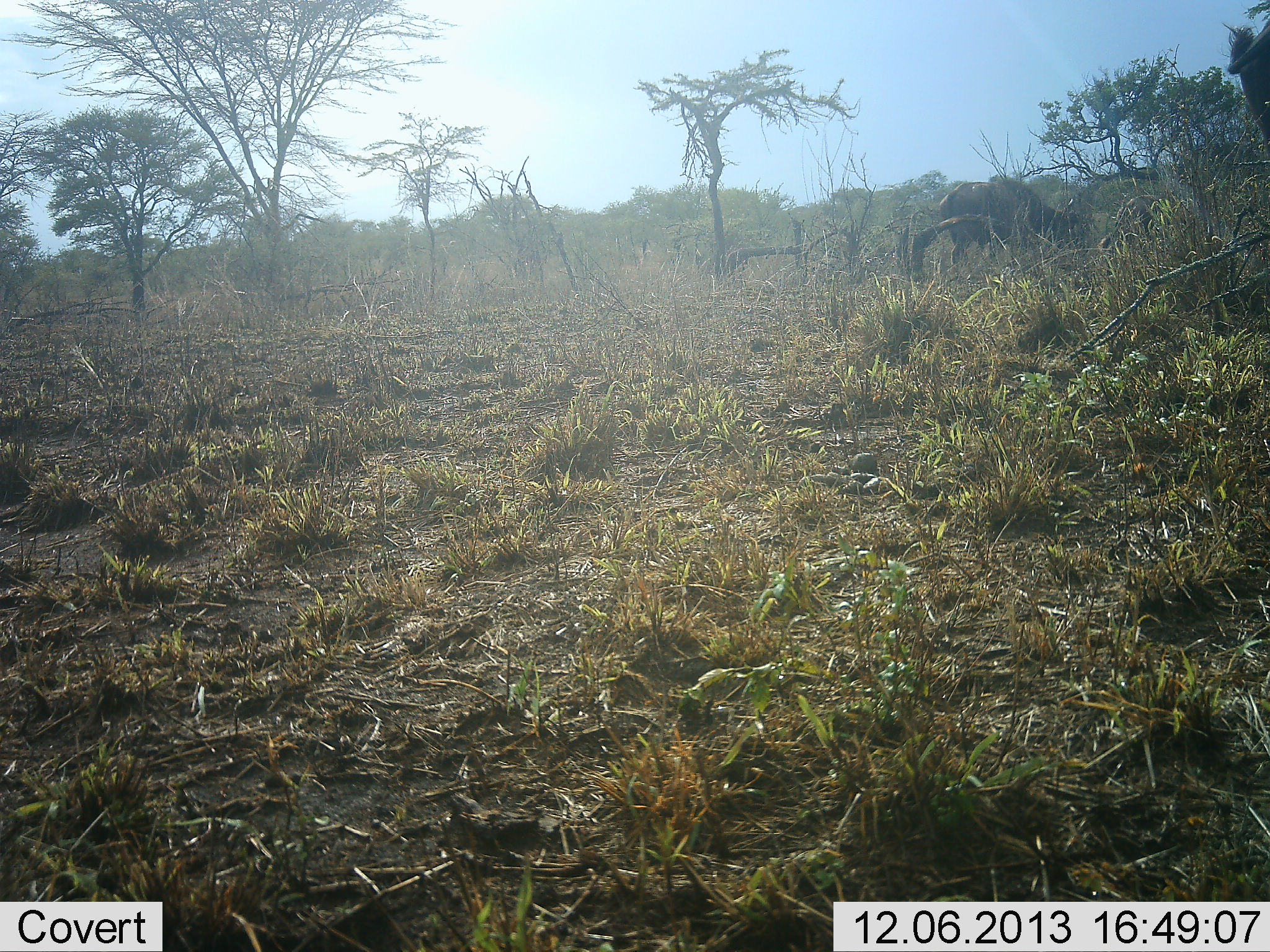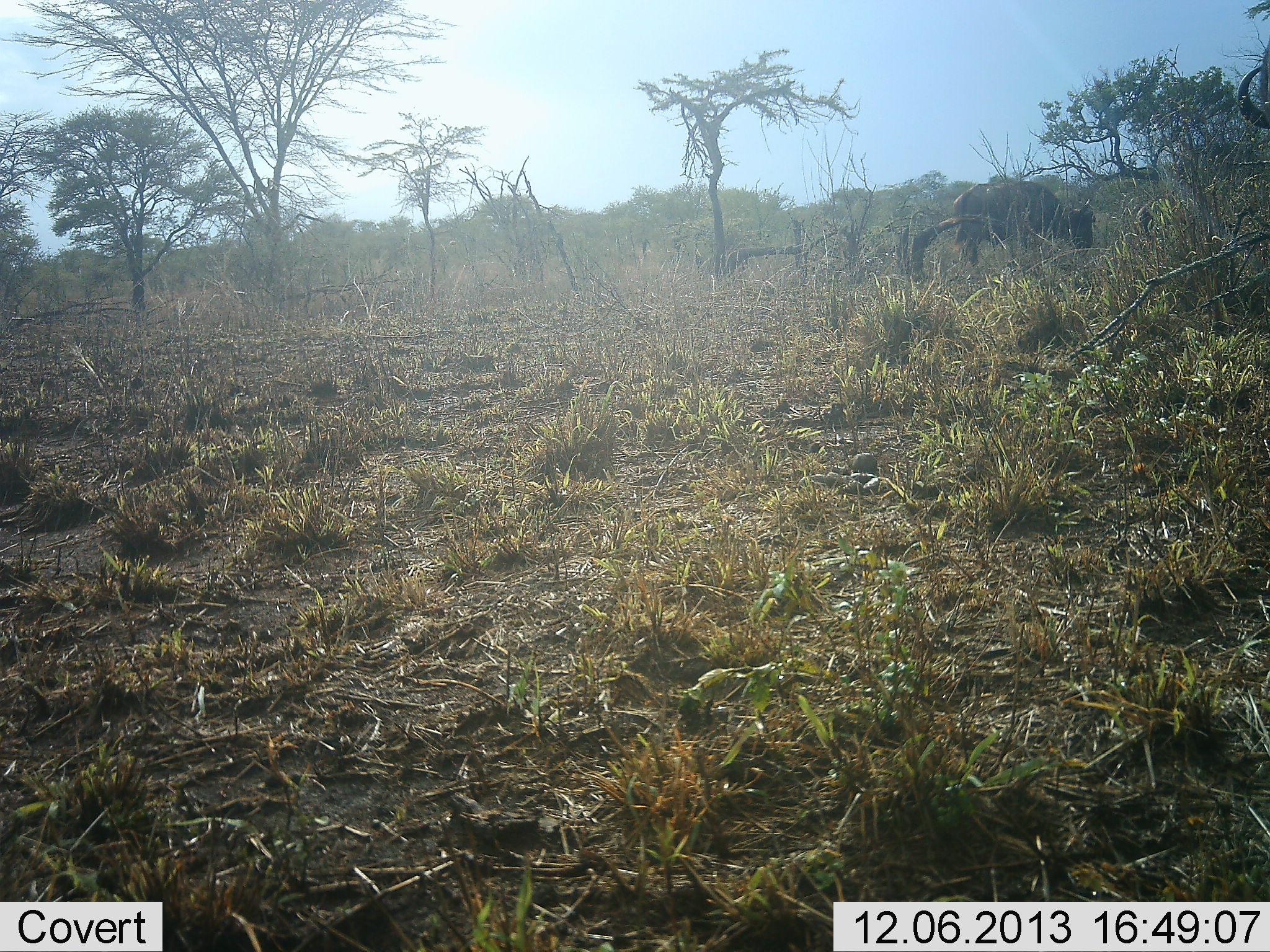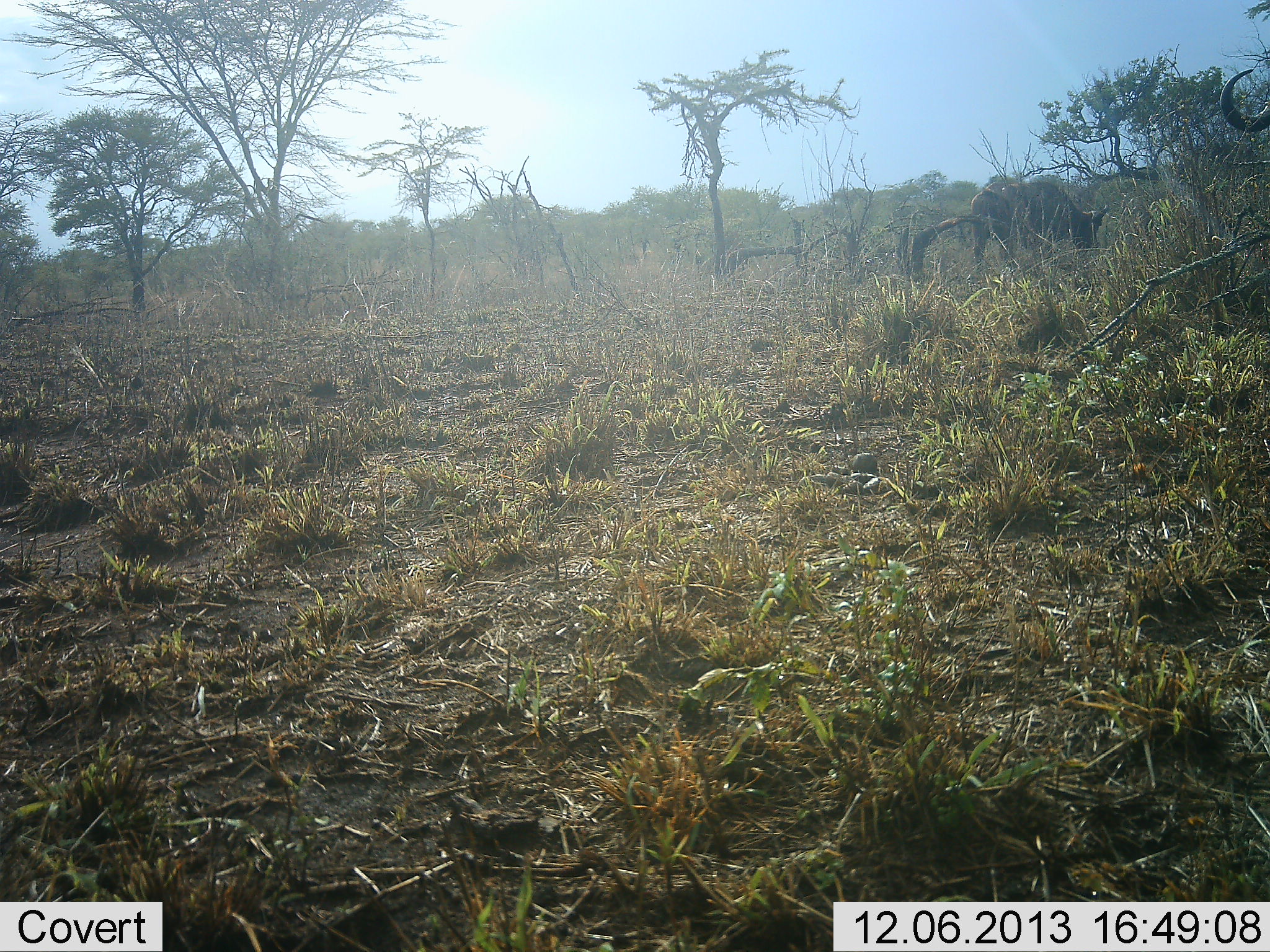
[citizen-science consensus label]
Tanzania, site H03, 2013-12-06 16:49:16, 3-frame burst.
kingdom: Animalia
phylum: Chordata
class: Mammalia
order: Artiodactyla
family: Bovidae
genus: Connochaetes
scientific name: Connochaetes taurinus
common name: blue wildebeest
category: wildebeest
Wildebeest (blue wildebeest) (Connochaetes taurinus), count 2. Behavior (volunteer vote fractions): standing 42%, resting 0%, moving 42%, interacting 0%. Young present (vote fraction): 0%. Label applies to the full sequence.